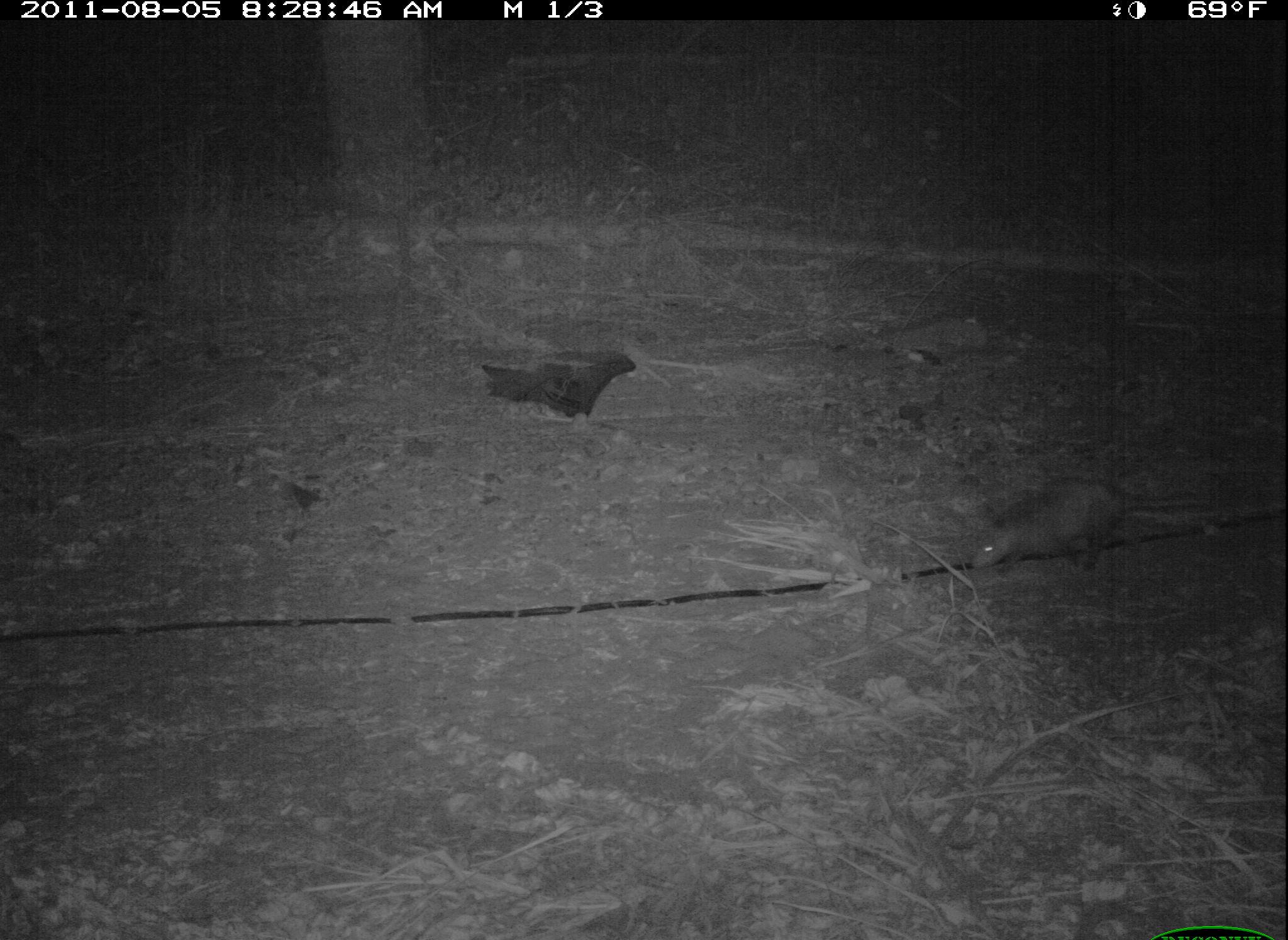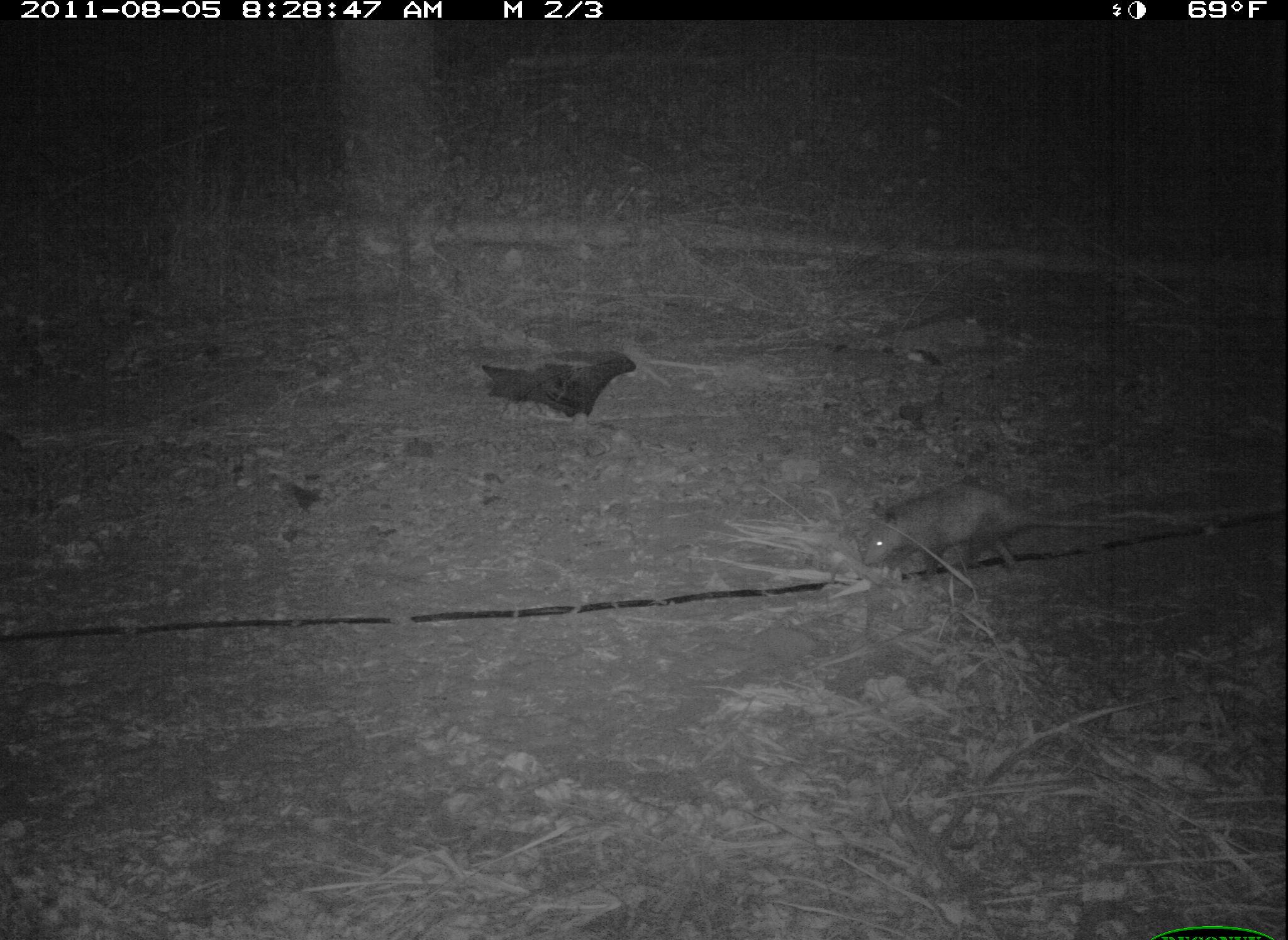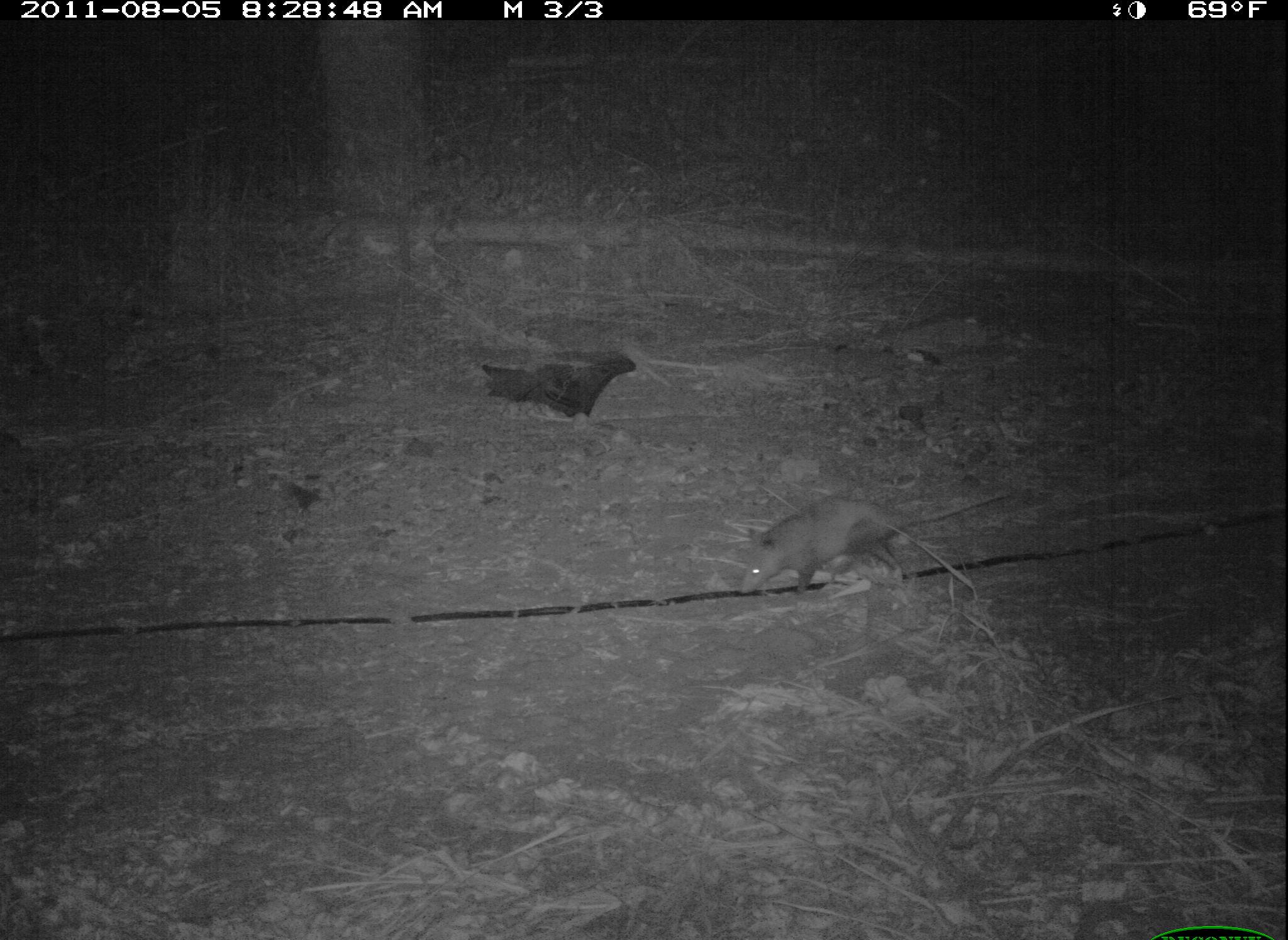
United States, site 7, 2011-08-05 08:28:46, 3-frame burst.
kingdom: Animalia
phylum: Chordata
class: Mammalia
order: Didelphimorphia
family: Didelphidae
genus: Didelphis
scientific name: Didelphis virginiana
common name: virginia opossum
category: opossum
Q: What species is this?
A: Opossum (virginia opossum) (Didelphis virginiana).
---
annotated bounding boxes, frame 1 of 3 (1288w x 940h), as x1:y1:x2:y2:
opossum: 963:462:1212:581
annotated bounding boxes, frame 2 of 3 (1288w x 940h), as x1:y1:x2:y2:
opossum: 860:480:1133:581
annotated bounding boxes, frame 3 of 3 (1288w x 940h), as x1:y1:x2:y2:
opossum: 726:485:1019:601